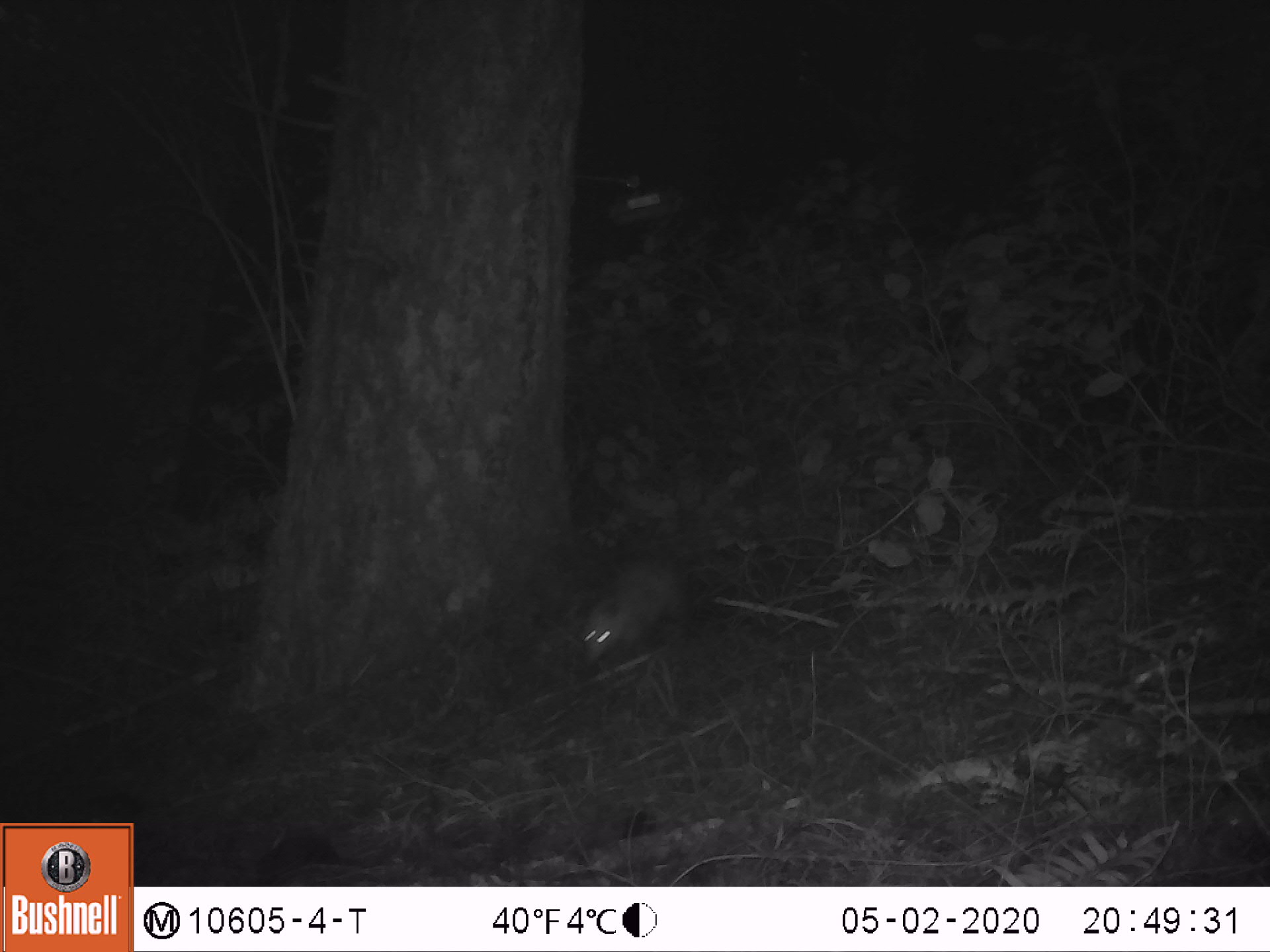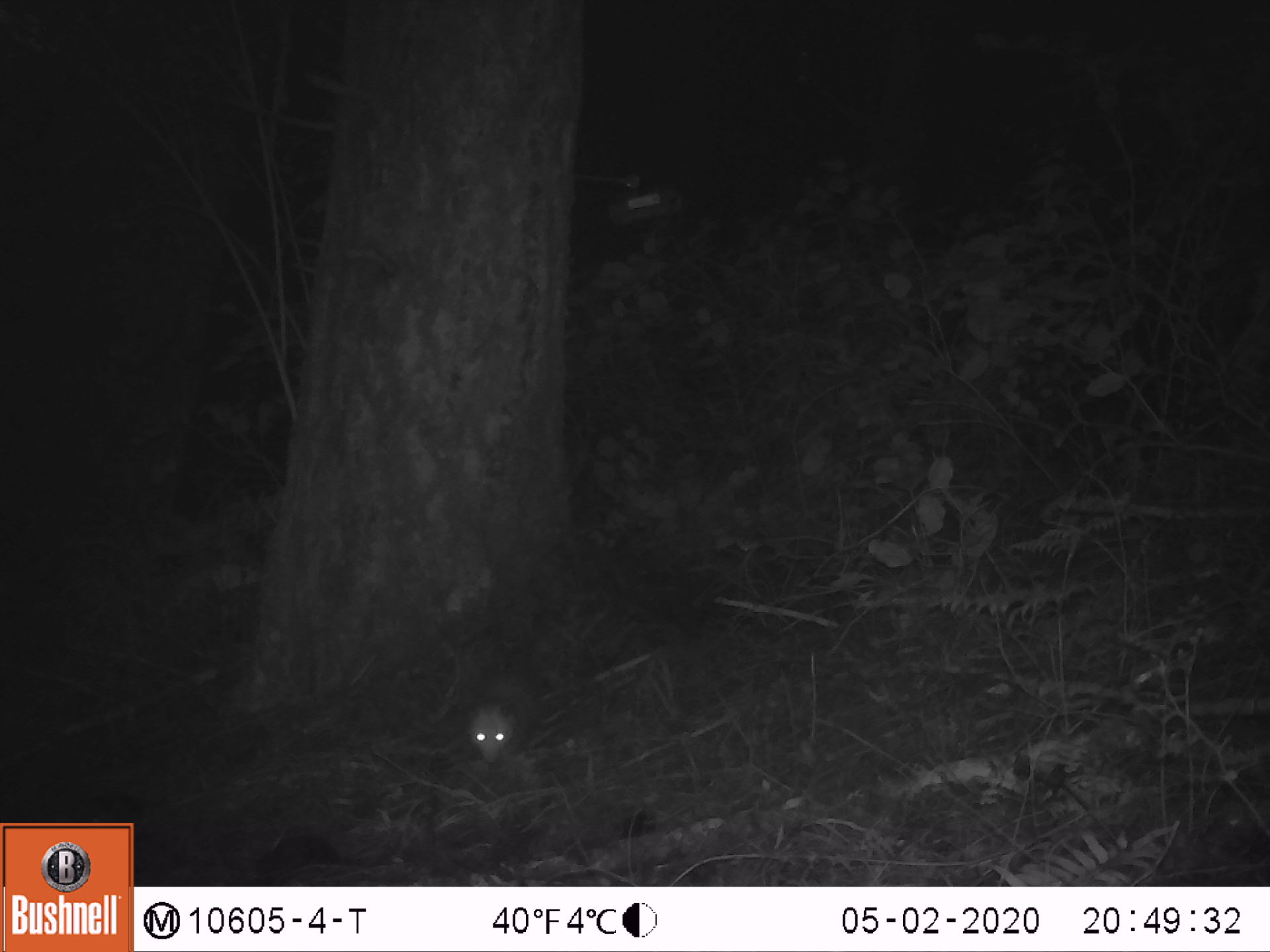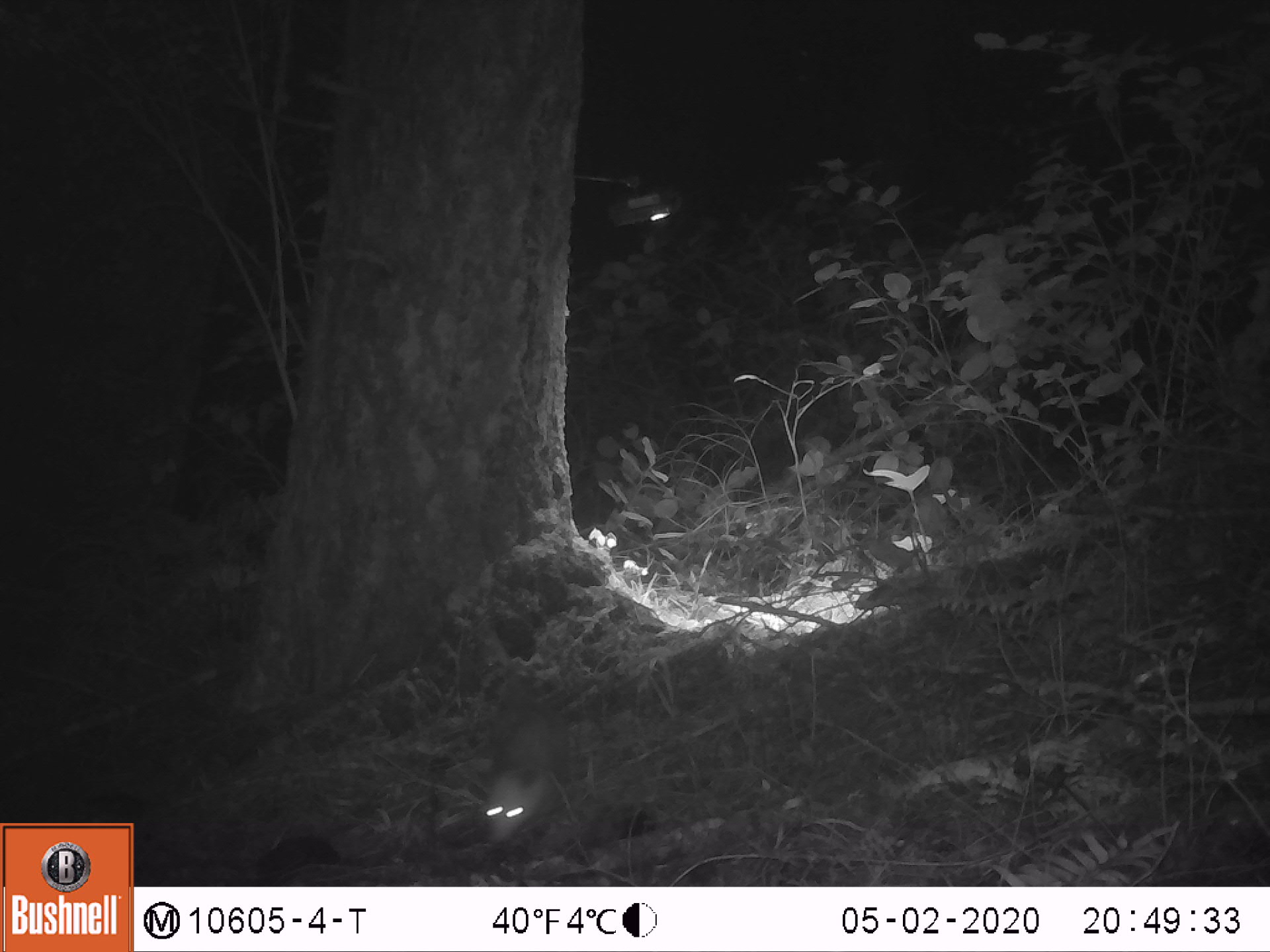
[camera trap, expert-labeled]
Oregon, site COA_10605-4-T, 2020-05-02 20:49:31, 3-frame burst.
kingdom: Animalia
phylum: Chordata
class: Mammalia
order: Didelphimorphia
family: Didelphidae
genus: Didelphis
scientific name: Didelphis virginiana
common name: virginia opossum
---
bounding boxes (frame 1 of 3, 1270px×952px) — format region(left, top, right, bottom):
virginia opossum: region(579, 554, 706, 676)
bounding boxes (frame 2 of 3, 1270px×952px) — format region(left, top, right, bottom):
virginia opossum: region(463, 669, 550, 770)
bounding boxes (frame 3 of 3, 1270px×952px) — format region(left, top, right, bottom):
virginia opossum: region(481, 698, 574, 850)